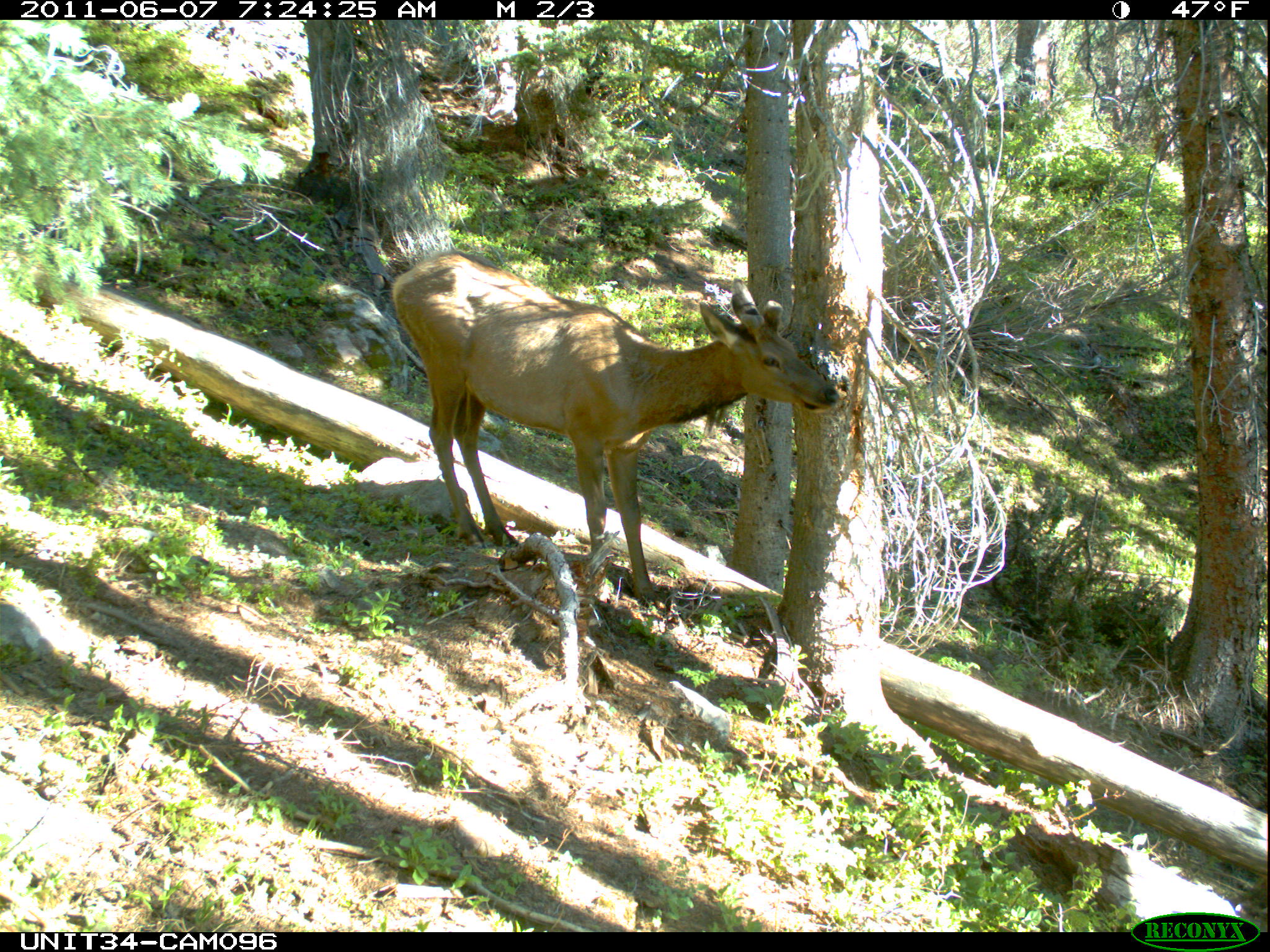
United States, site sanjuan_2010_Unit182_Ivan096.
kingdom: Animalia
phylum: Chordata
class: Mammalia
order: Artiodactyla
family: Cervidae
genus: Cervus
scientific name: Cervus elaphus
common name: red deer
Cervus elaphus (red deer).